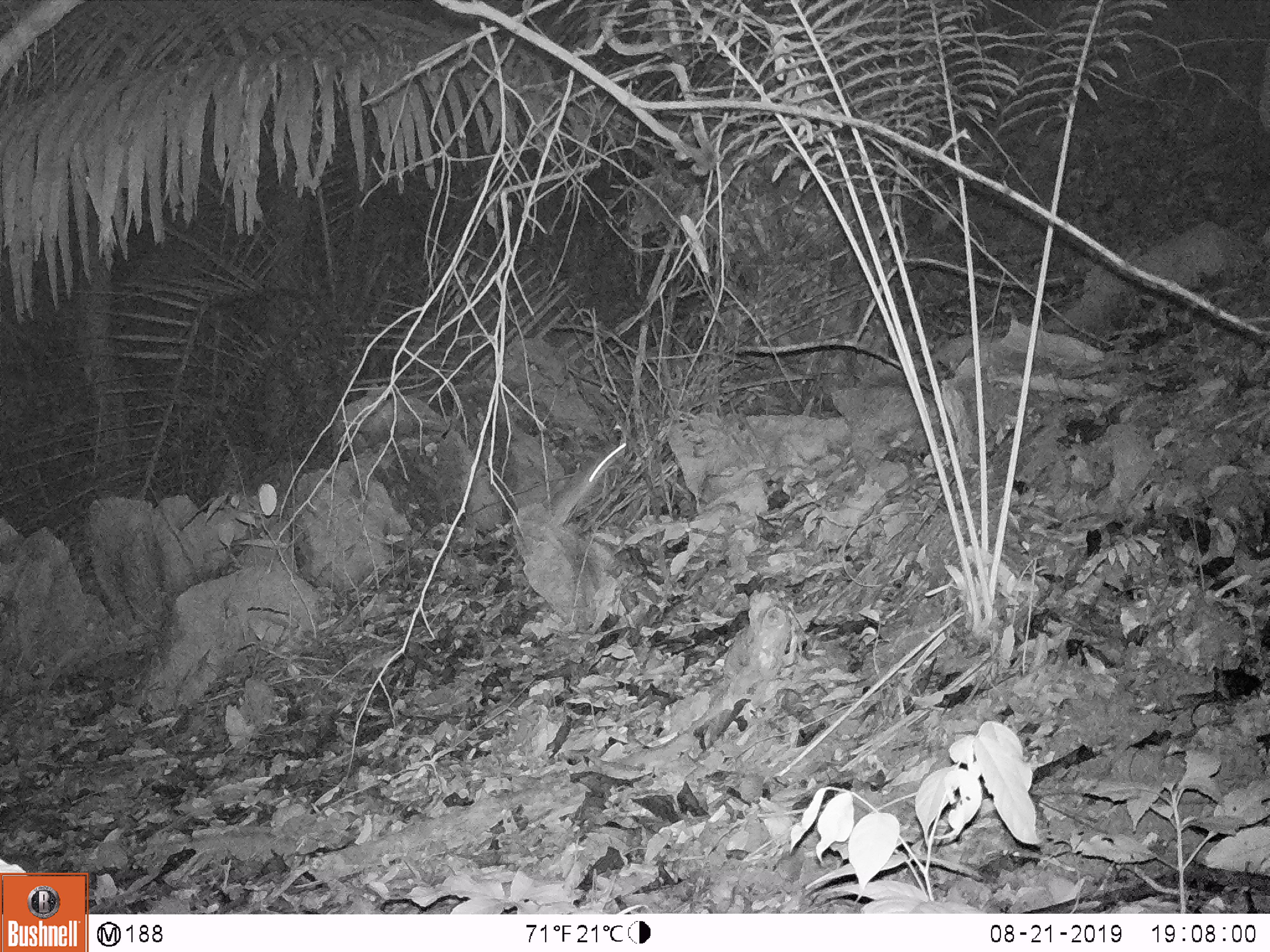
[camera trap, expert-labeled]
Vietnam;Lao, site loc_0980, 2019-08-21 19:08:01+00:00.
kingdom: Animalia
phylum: Chordata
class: Mammalia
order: Rodentia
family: Muridae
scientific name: Muridae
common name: old-world mice and rats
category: unidentified murid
Unidentified murid (old-world mice and rats) (Muridae). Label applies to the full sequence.